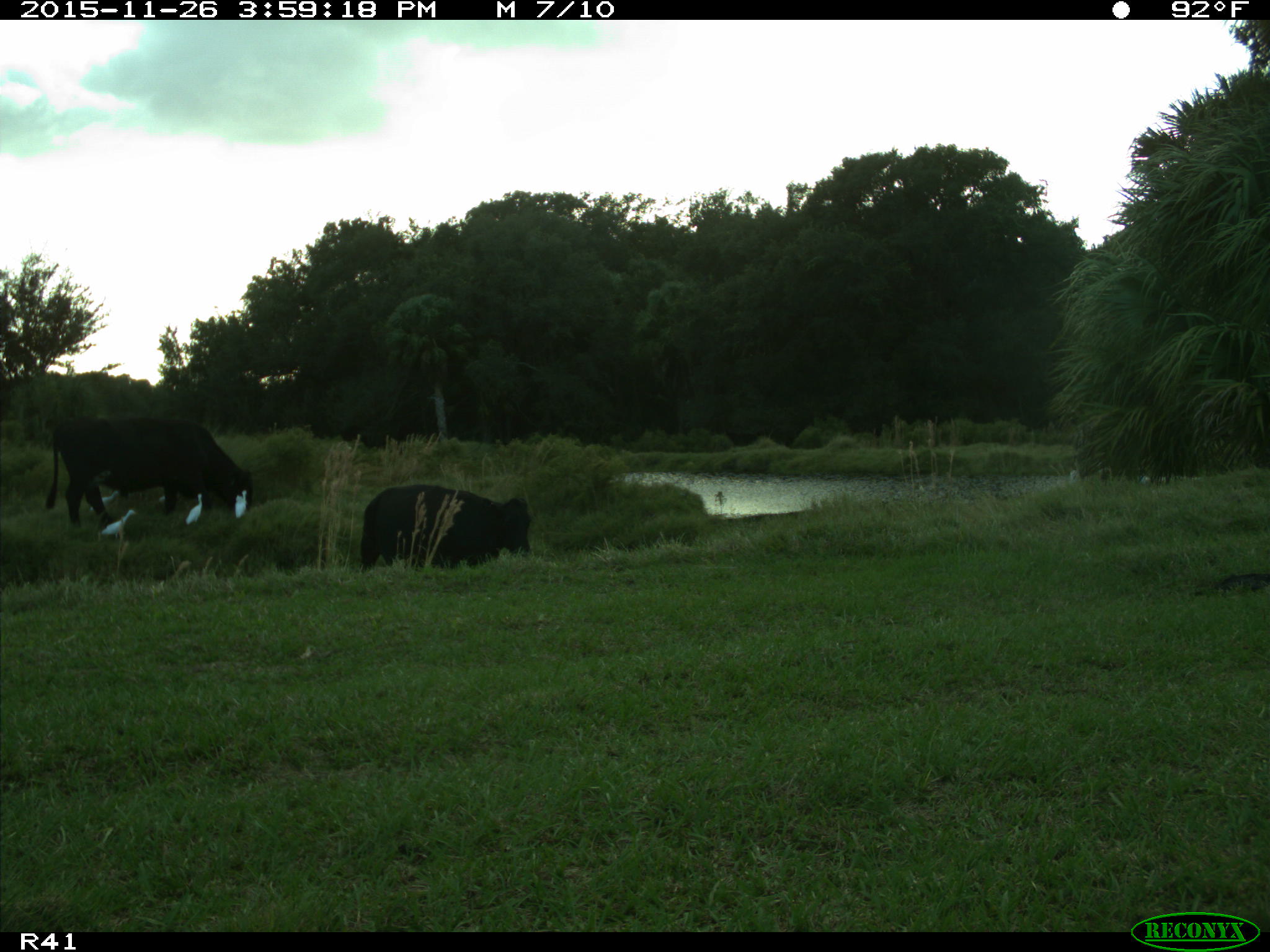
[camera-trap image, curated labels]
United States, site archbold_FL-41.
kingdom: Animalia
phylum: Chordata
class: Mammalia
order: Artiodactyla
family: Bovidae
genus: Bos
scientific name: Bos taurus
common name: domestic cow